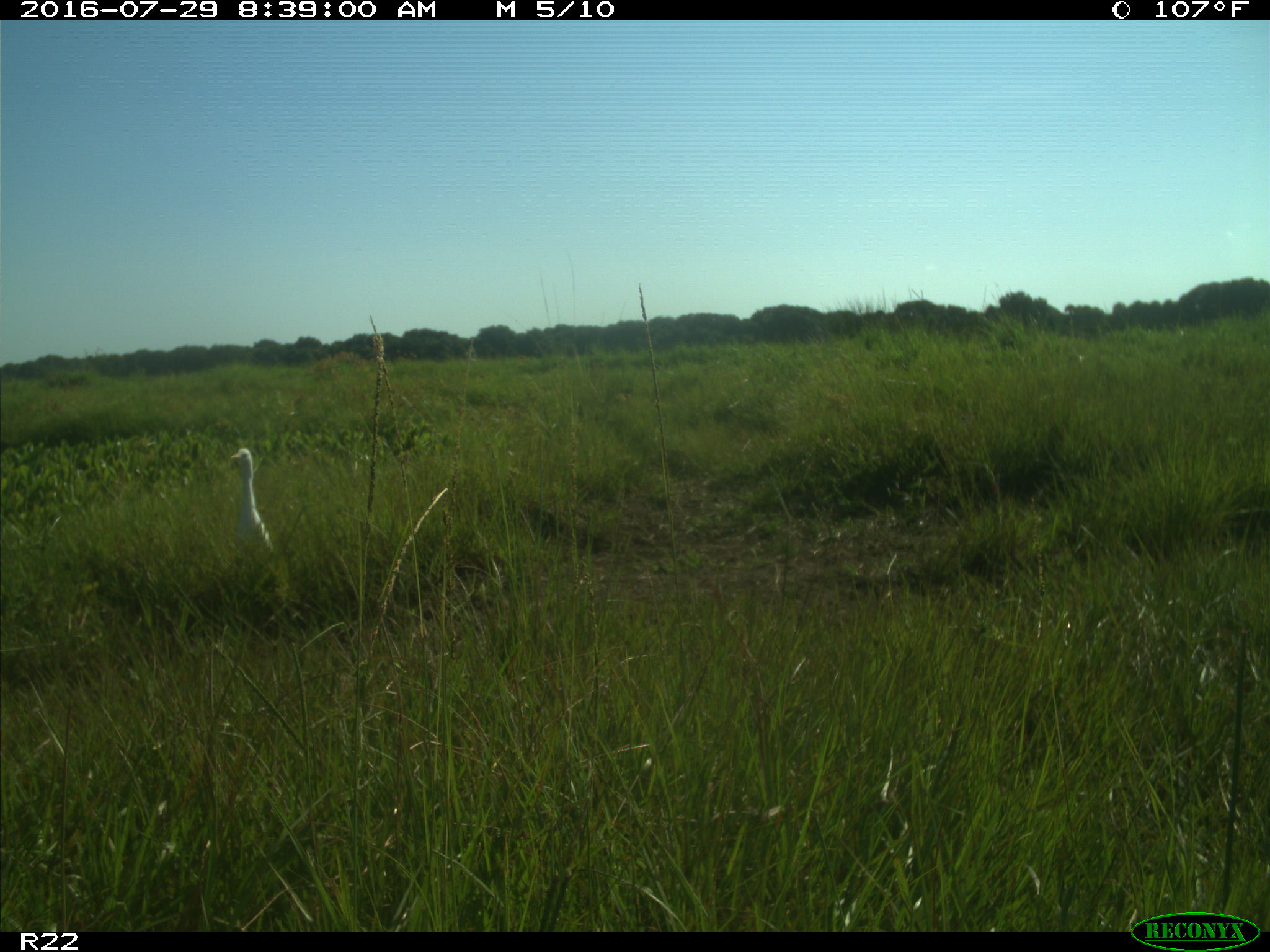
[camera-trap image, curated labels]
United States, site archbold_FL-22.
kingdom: Animalia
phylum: Chordata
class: Aves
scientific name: Aves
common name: birds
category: unidentified bird